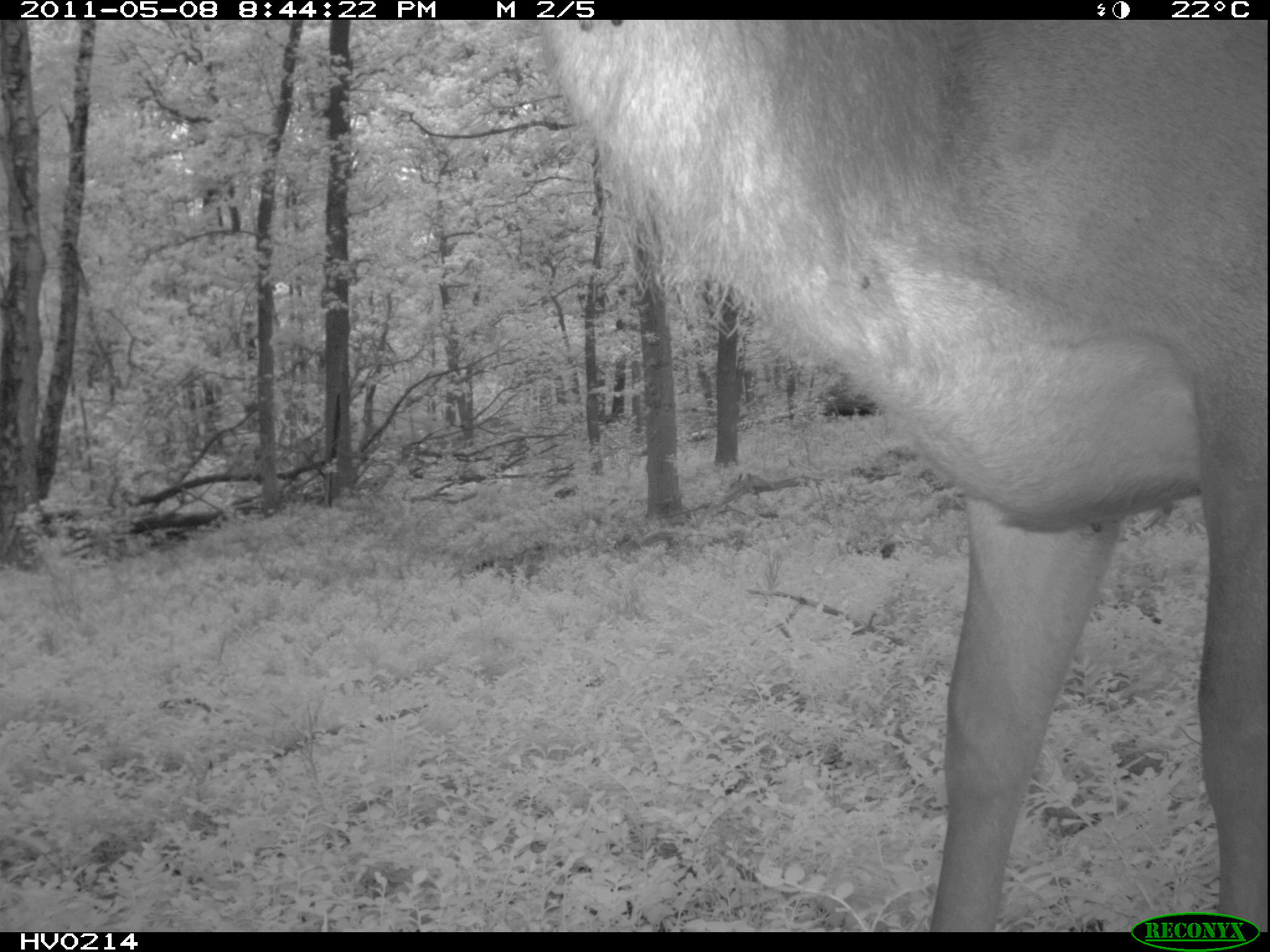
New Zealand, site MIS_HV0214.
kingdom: Animalia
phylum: Chordata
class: Mammalia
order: Artiodactyla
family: Cervidae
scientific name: Cervidae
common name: deer